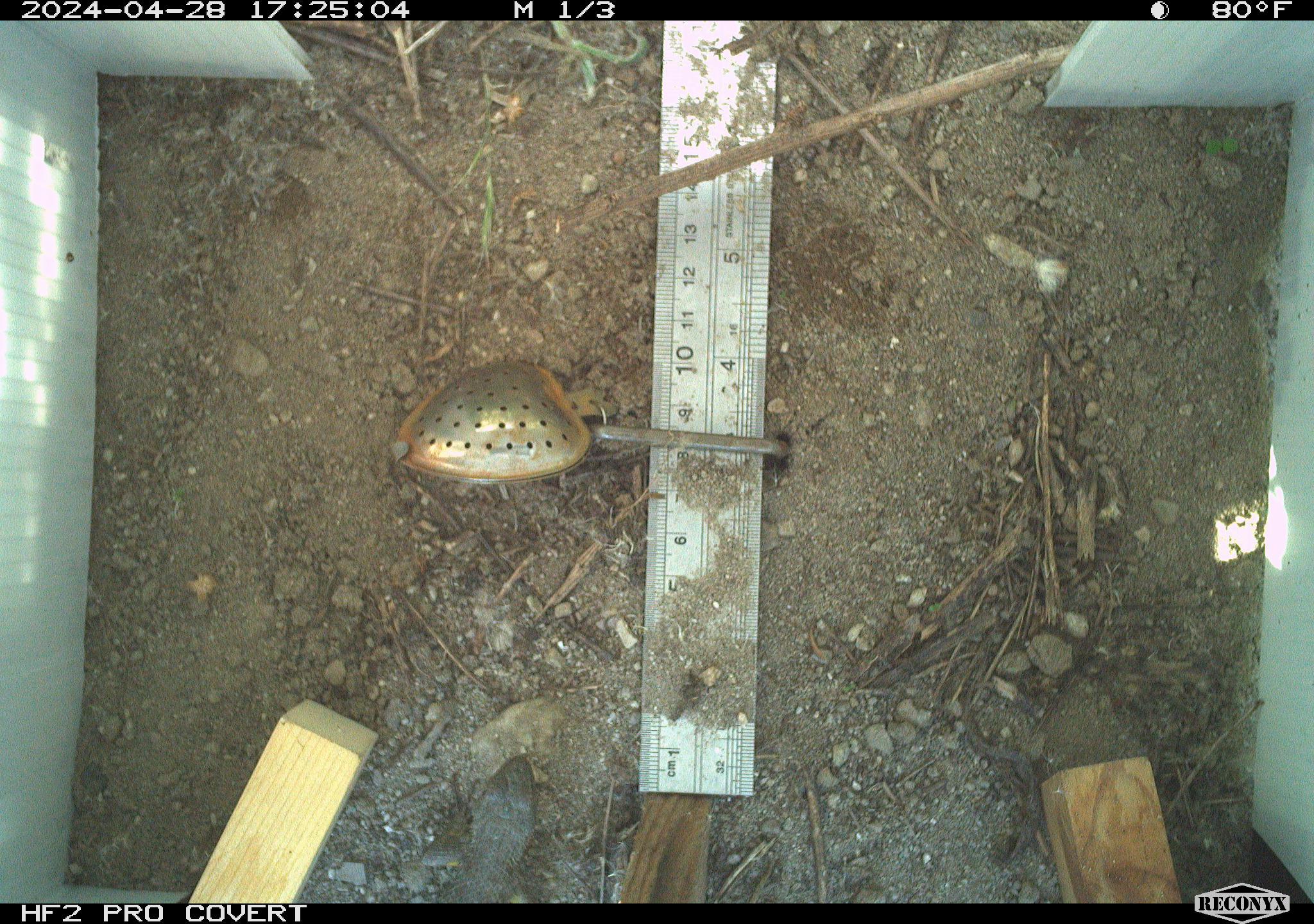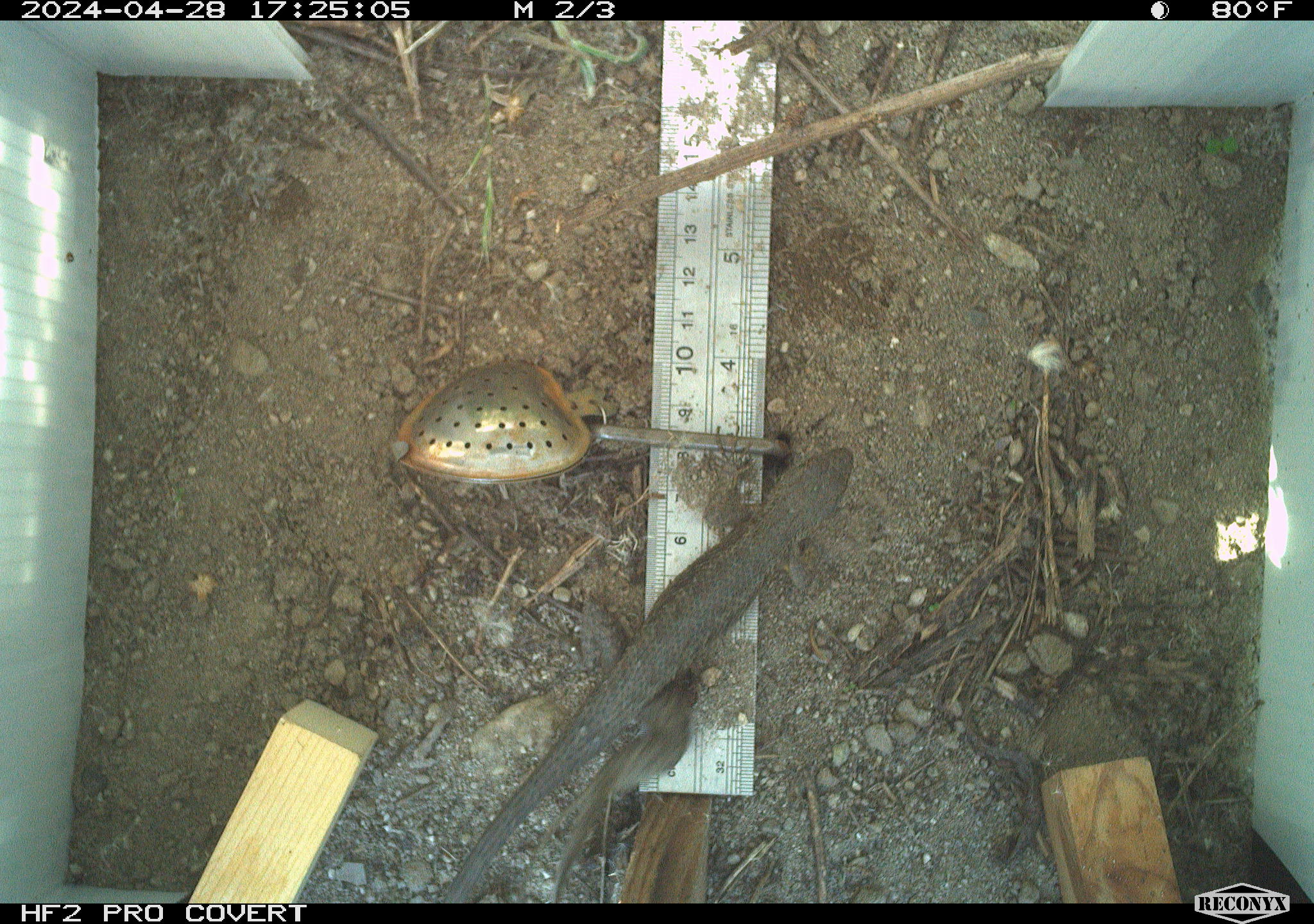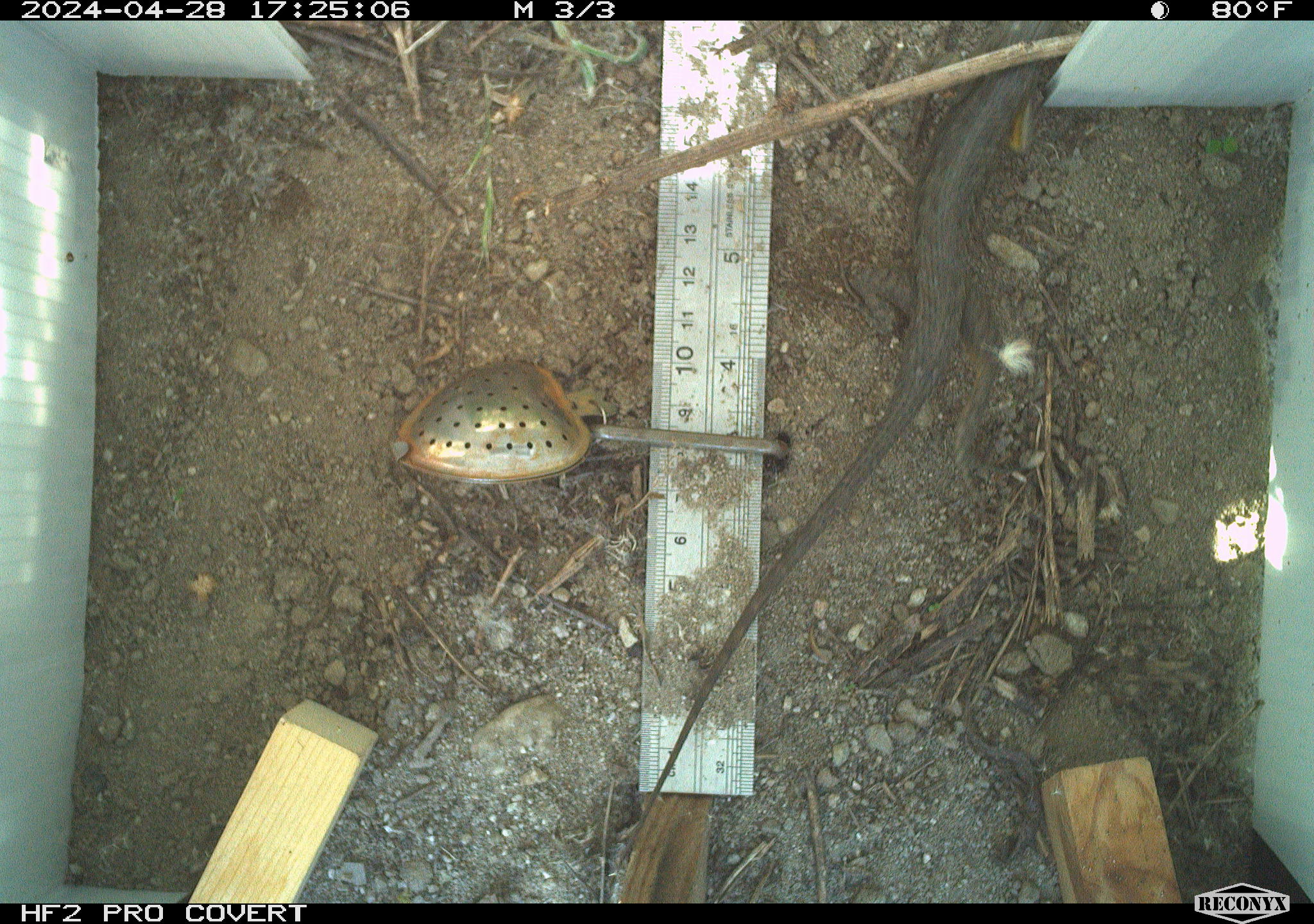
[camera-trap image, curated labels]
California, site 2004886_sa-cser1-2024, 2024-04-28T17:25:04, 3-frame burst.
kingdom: Animalia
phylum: Chordata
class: Reptilia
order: Squamata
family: Phrynosomatidae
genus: Sceloporus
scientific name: Sceloporus occidentalis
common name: western fence lizard